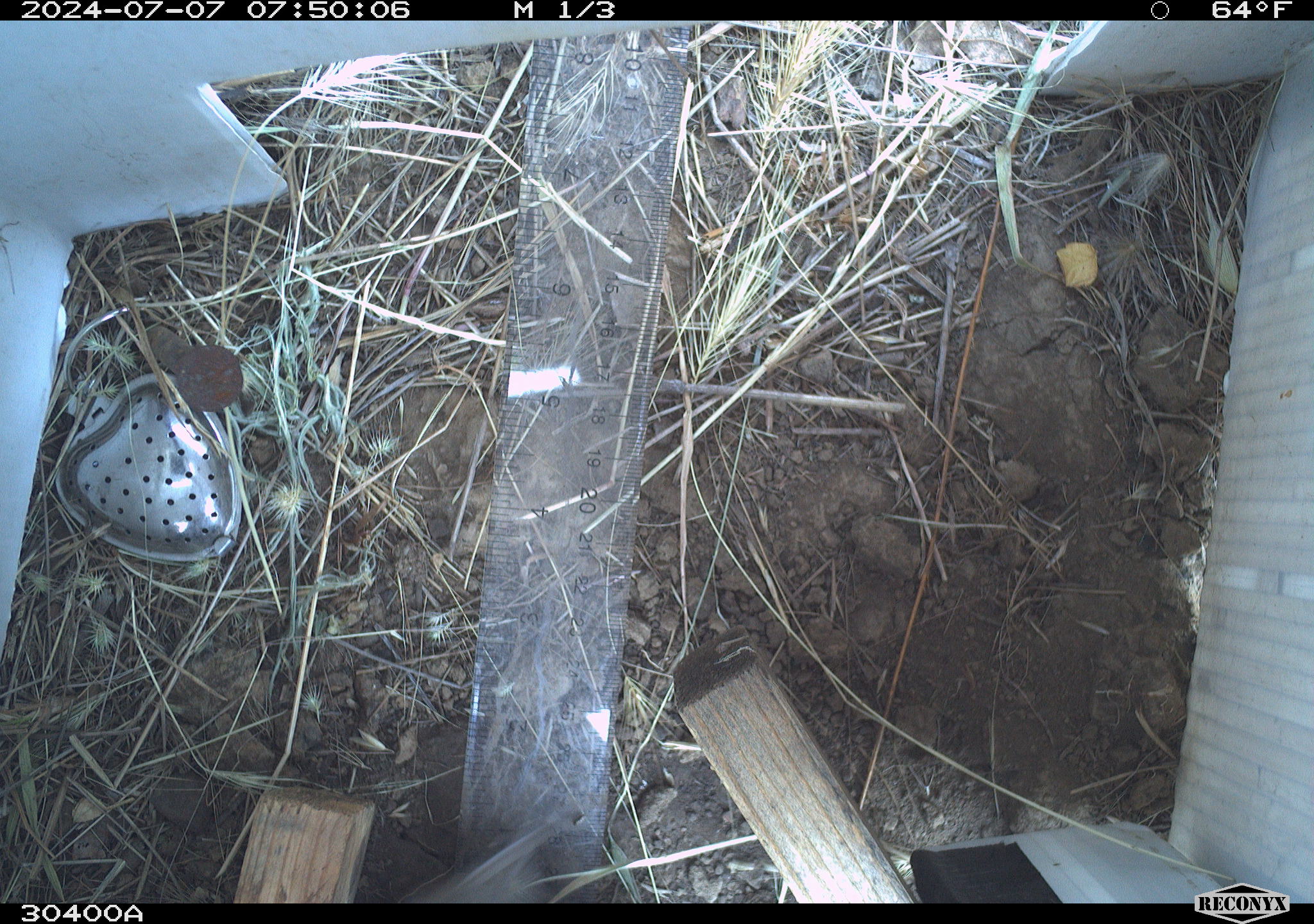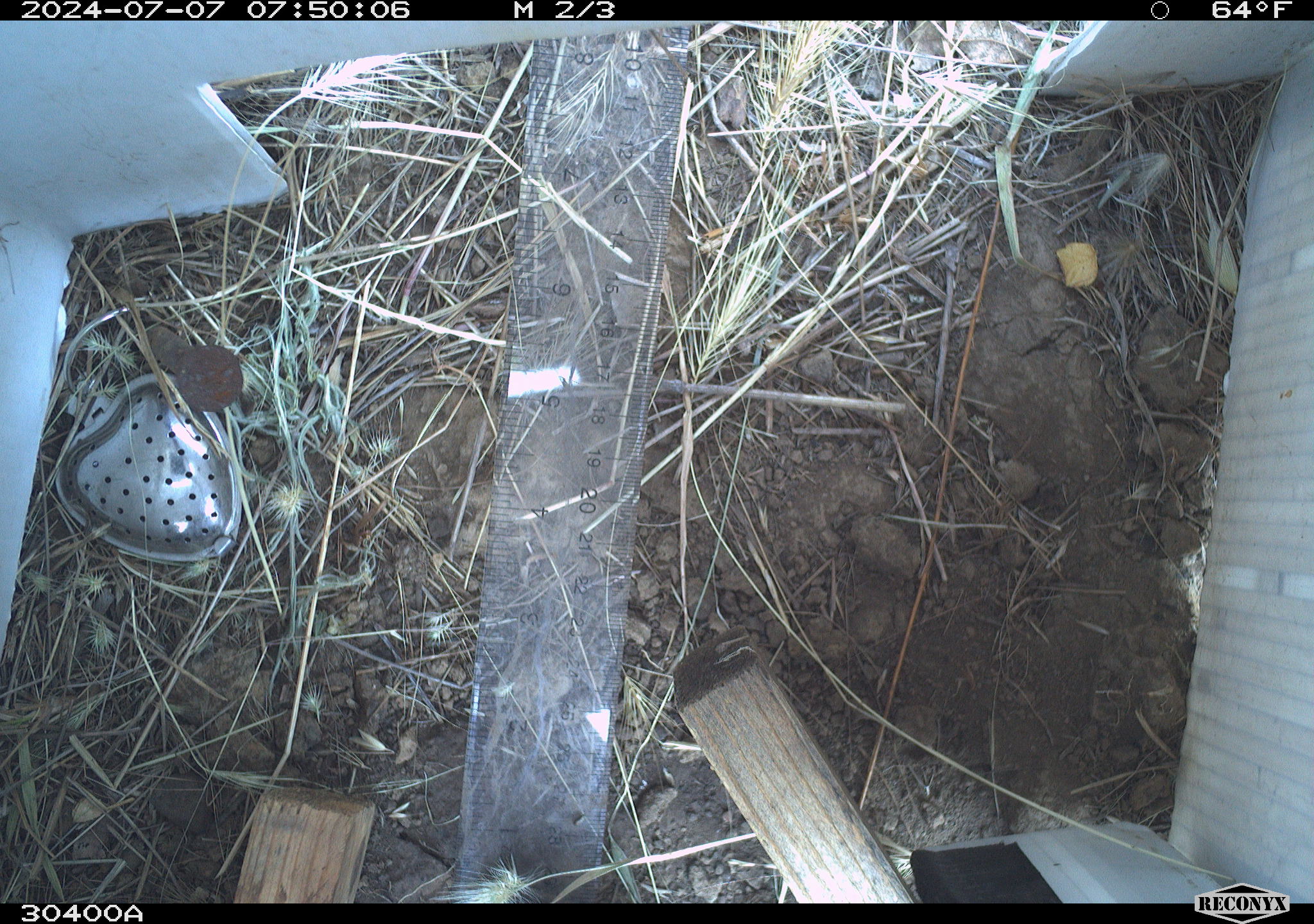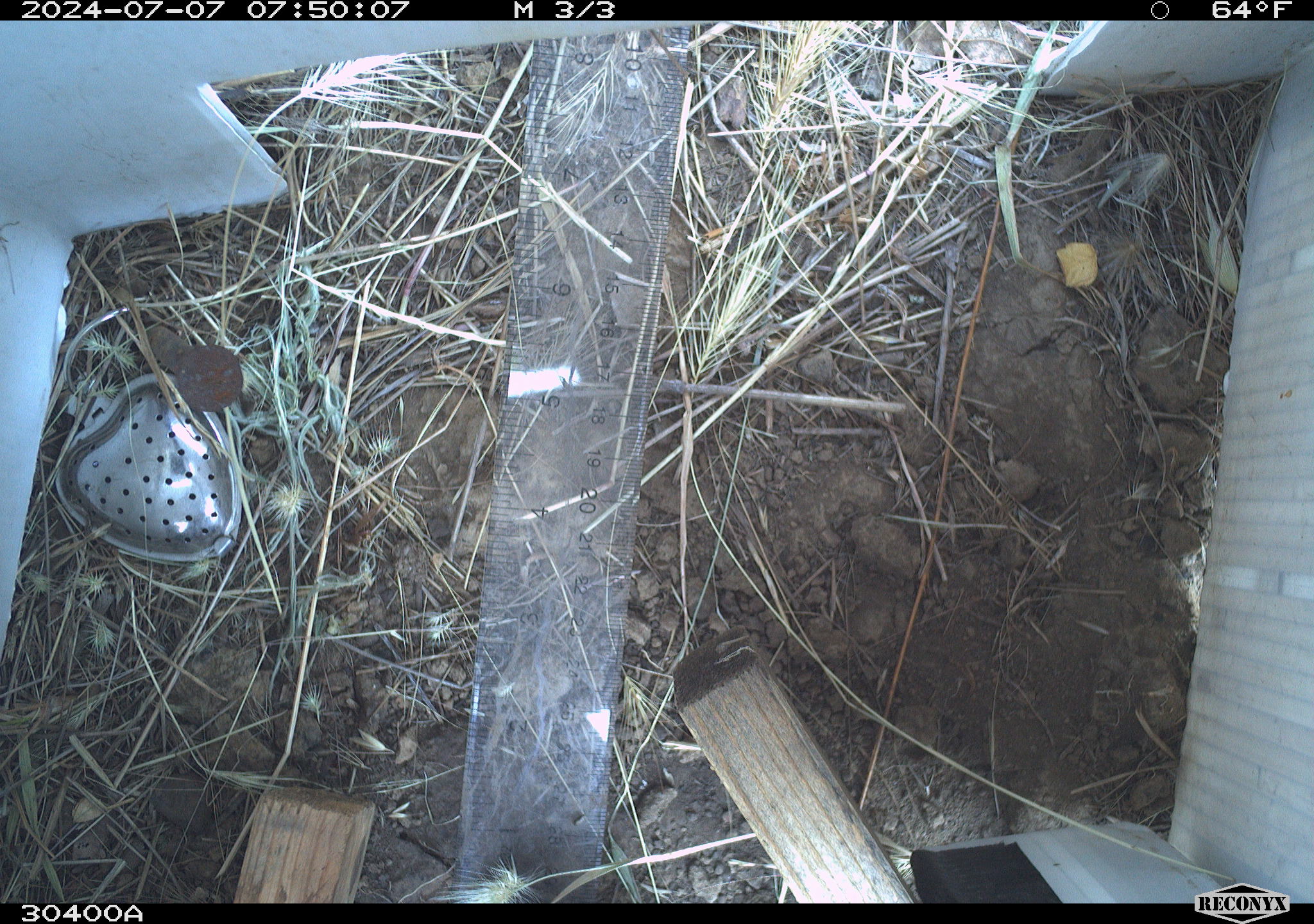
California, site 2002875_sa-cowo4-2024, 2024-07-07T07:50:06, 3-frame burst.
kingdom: Animalia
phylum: Chordata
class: Mammalia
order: Rodentia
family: Cricetidae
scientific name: Arvicolinae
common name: voles, lemmings, and muskrats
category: arvicolinae subfamily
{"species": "arvicolinae subfamily (voles, lemmings, and muskrats) (Arvicolinae)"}